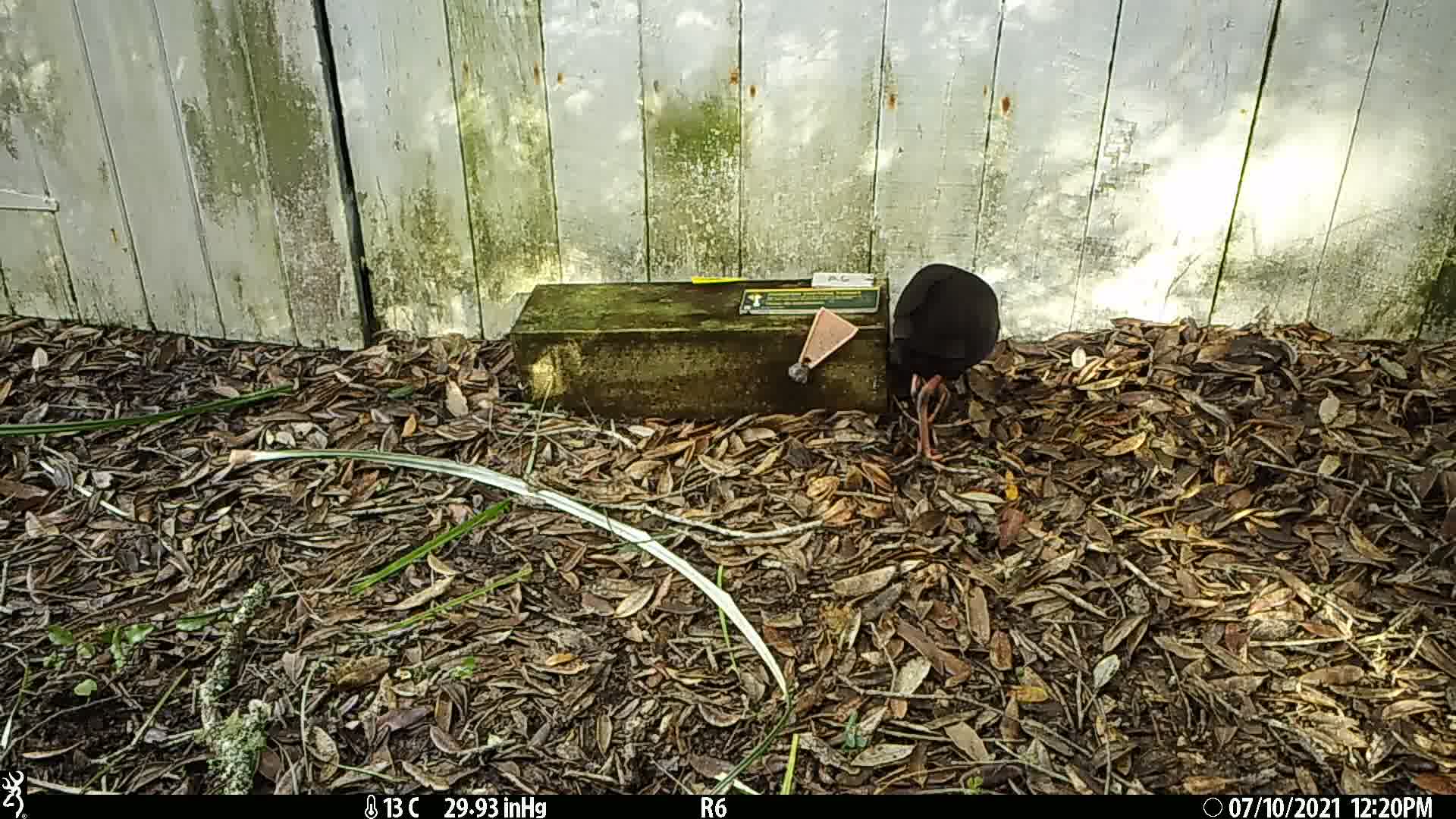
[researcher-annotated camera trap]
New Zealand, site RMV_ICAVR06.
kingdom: Animalia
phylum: Chordata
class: Aves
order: Gruiformes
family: Rallidae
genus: Porphyrio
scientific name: Porphyrio melanotus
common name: australasian swamphen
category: pukeko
Pukeko (australasian swamphen) (Porphyrio melanotus).